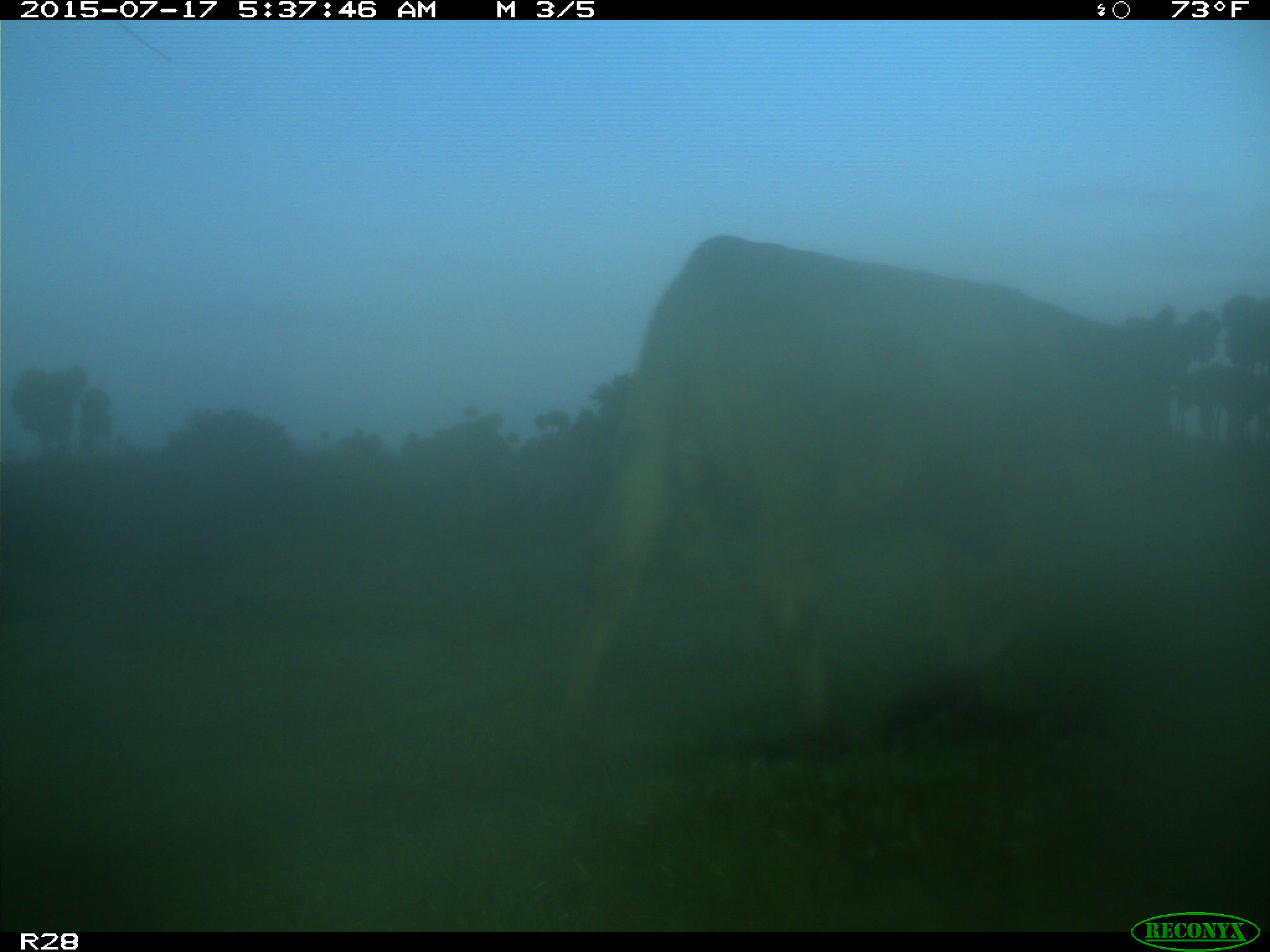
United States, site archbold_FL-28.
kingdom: Animalia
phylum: Chordata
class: Mammalia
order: Artiodactyla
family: Bovidae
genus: Bos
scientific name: Bos taurus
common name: domestic cow